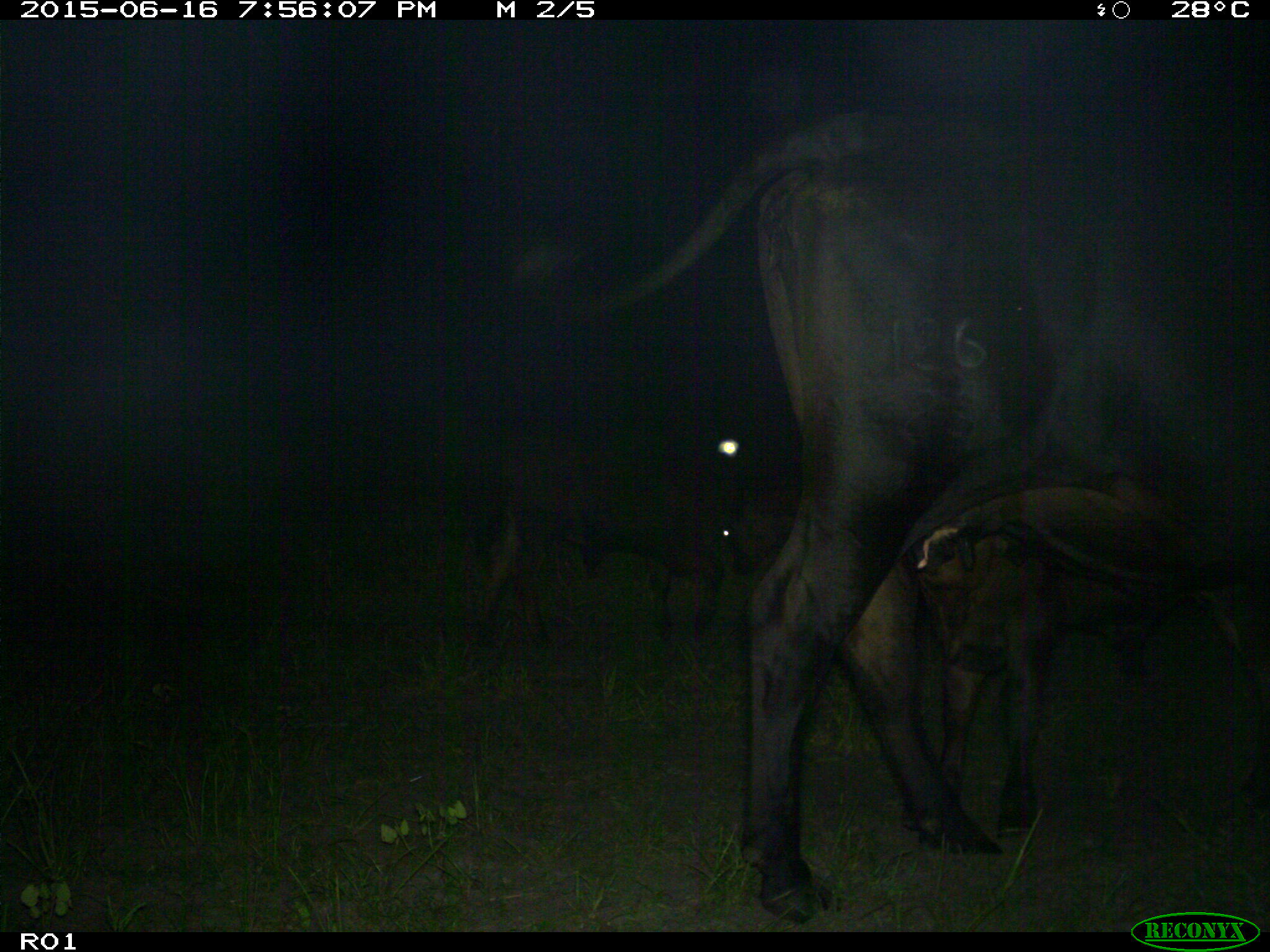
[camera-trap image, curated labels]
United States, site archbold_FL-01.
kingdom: Animalia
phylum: Chordata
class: Mammalia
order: Artiodactyla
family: Bovidae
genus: Bos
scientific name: Bos taurus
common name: domestic cow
Bos taurus (domestic cow).